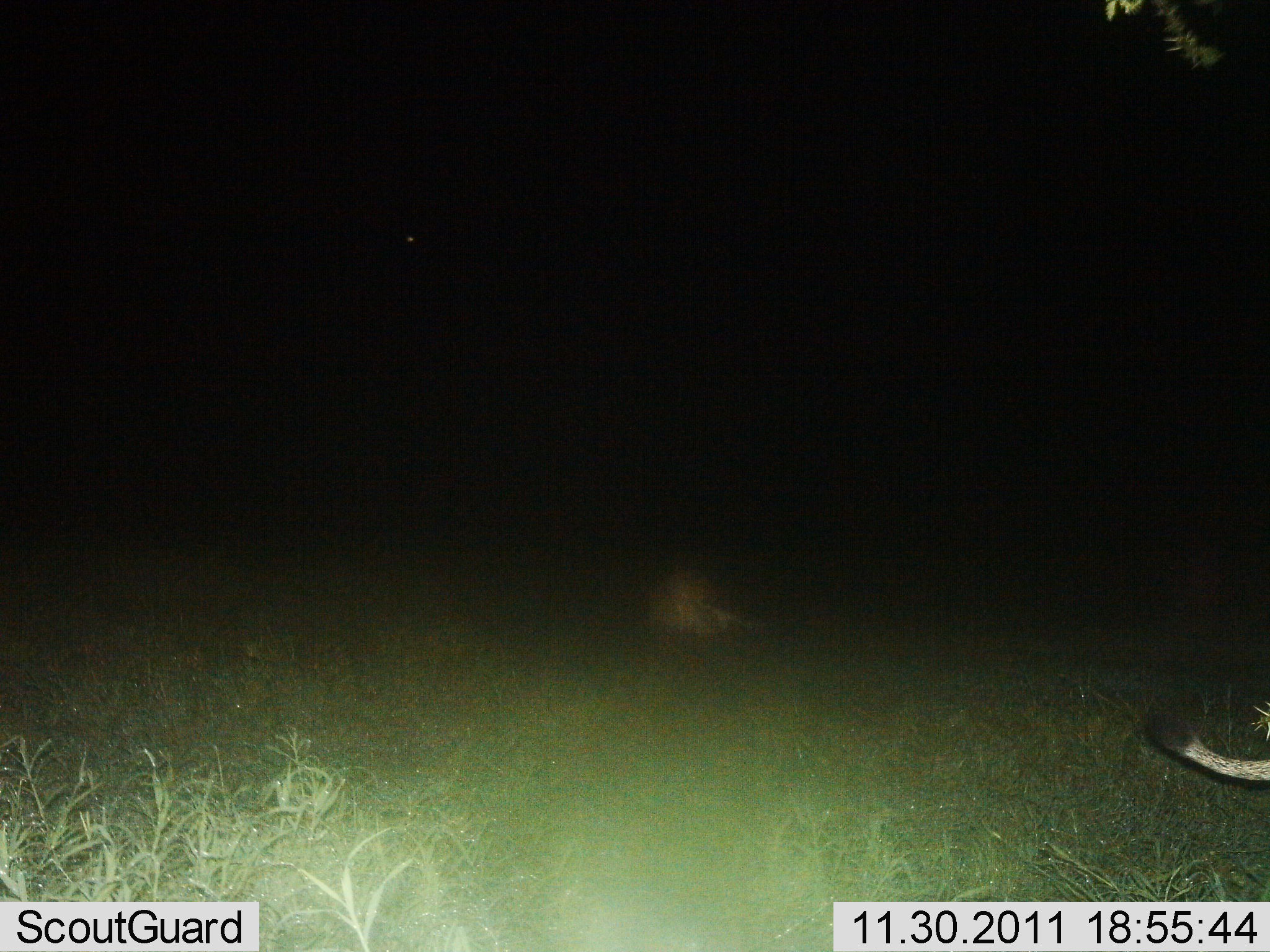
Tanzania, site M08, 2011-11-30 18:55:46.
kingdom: Animalia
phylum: Chordata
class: Mammalia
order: Carnivora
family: Felidae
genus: Panthera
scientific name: Panthera leo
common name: lion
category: lionfemale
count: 2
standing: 9%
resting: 82%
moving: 64%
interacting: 0%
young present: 0%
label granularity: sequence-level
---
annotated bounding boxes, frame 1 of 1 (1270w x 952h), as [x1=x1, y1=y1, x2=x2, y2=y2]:
animal: [x1=1141, y1=709, x2=1269, y2=786]; [x1=650, y1=571, x2=775, y2=642]